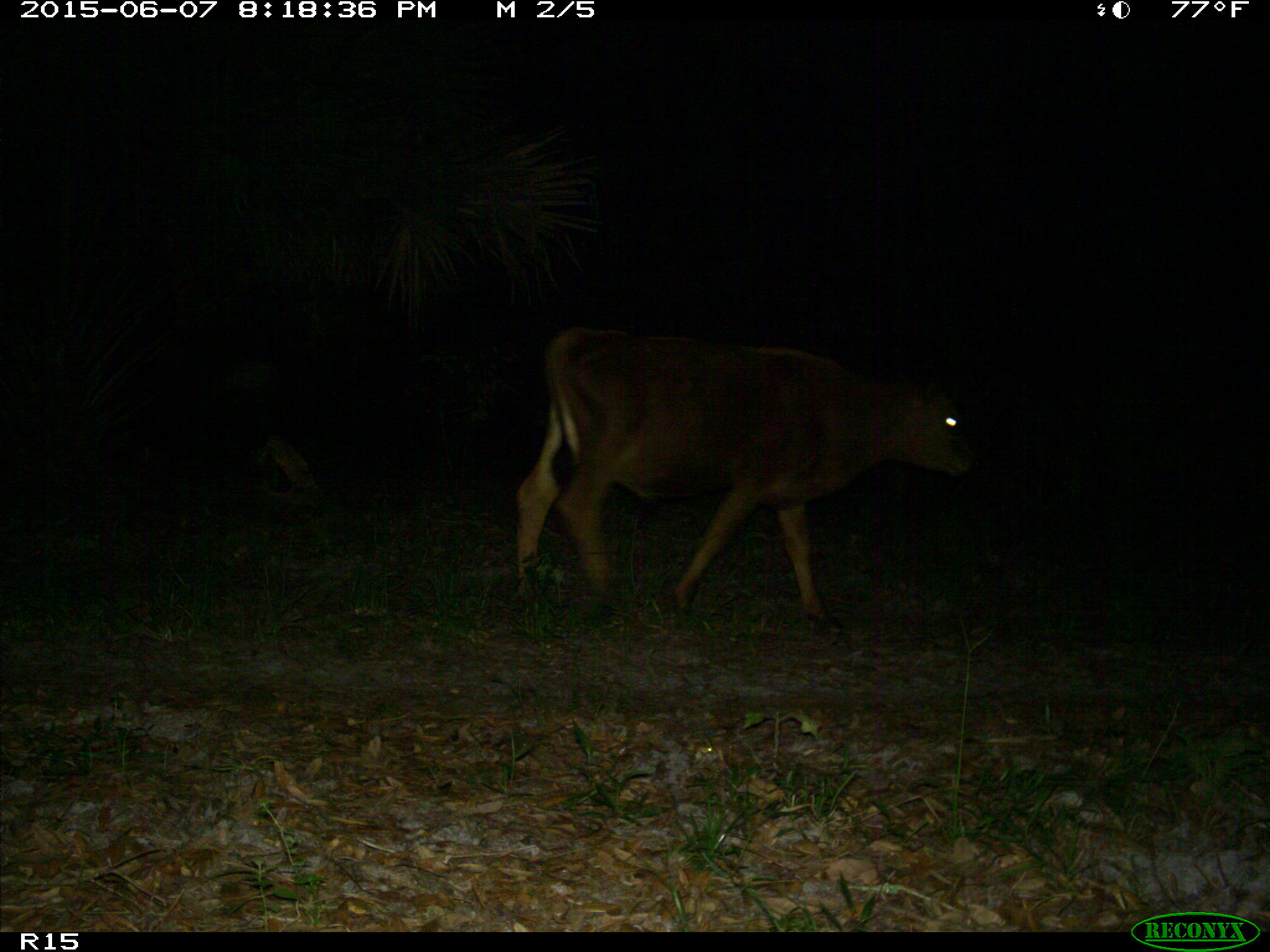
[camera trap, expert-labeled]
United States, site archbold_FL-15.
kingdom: Animalia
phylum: Chordata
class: Mammalia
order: Artiodactyla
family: Bovidae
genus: Bos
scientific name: Bos taurus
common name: domestic cow